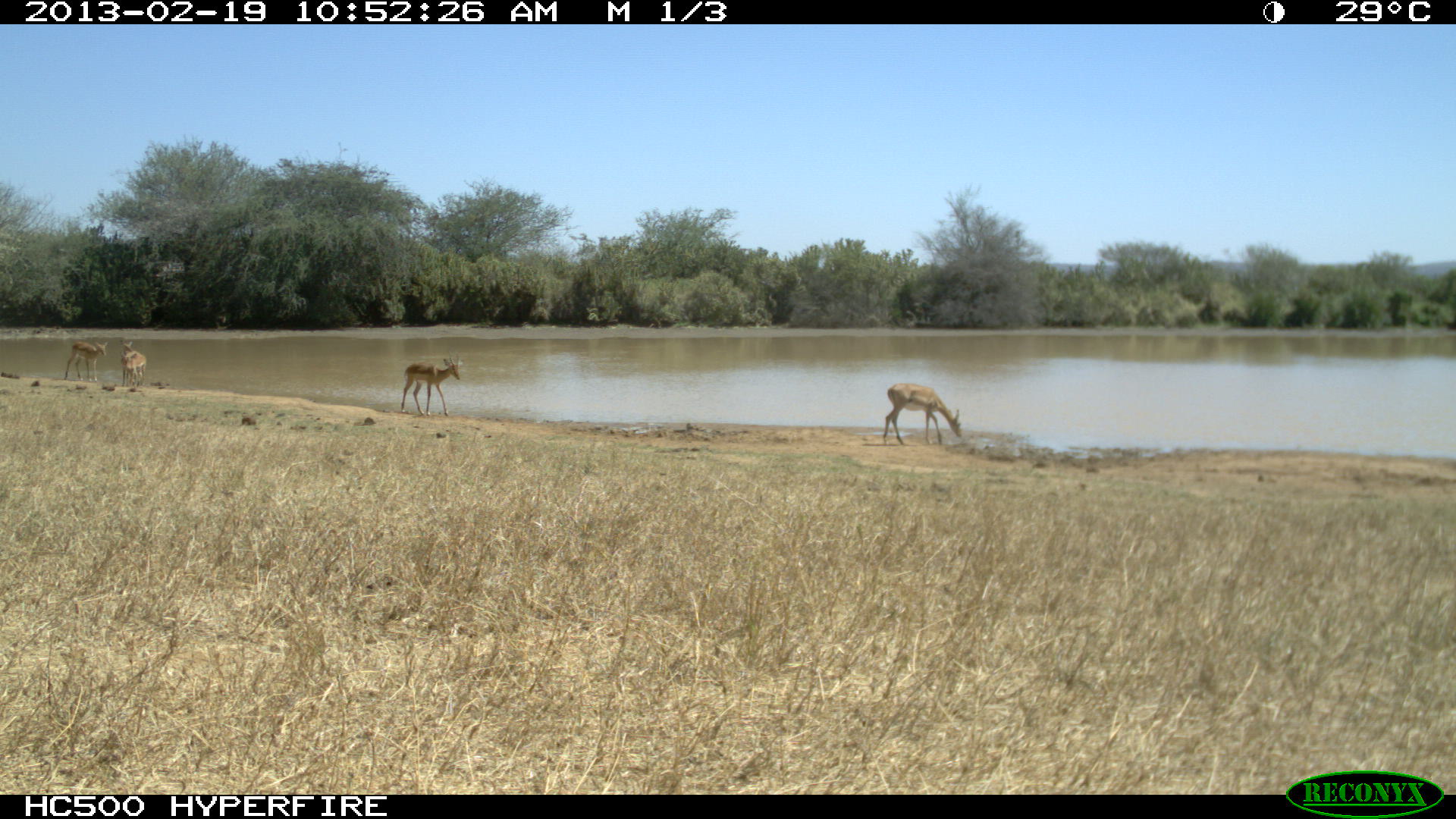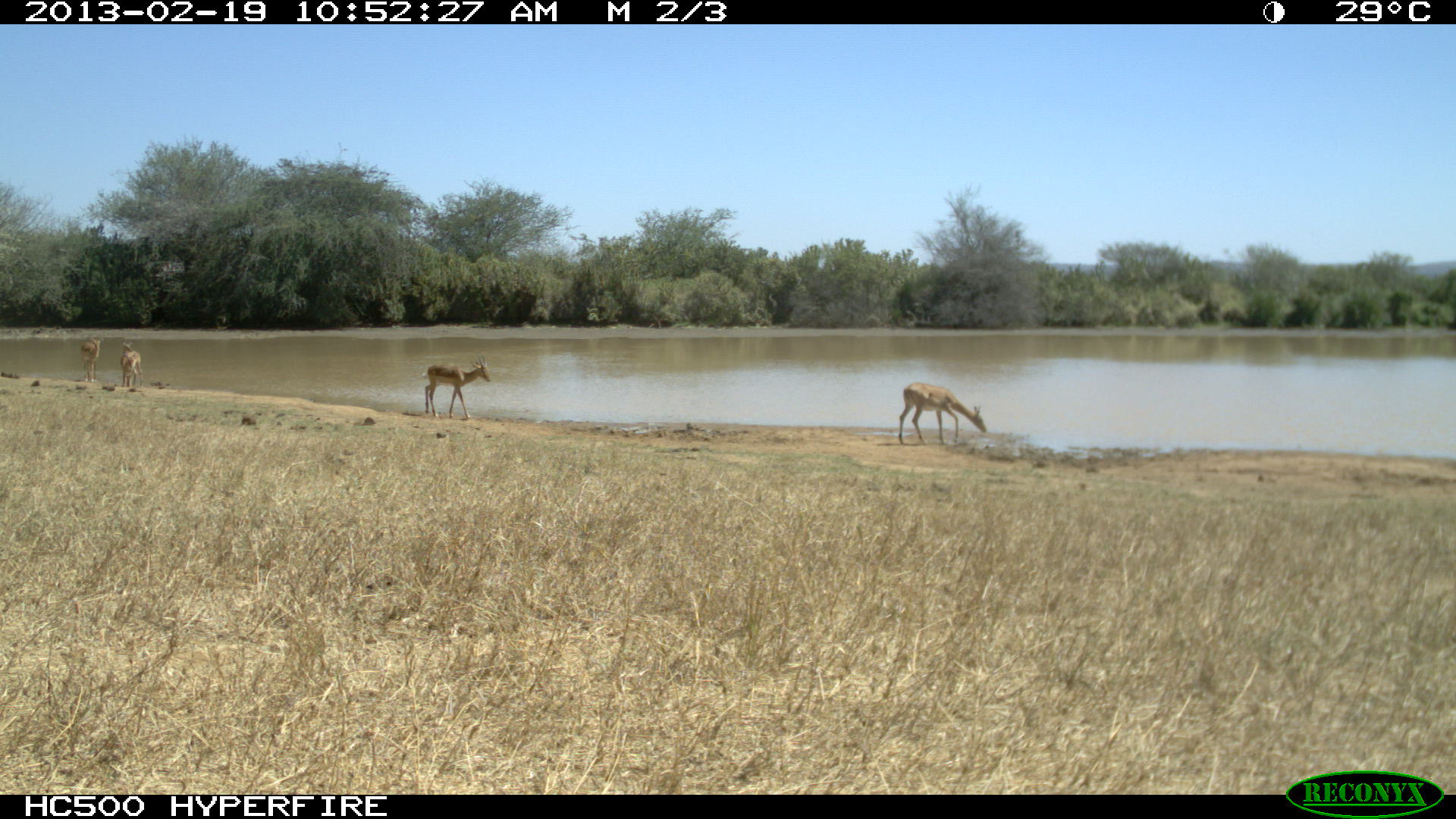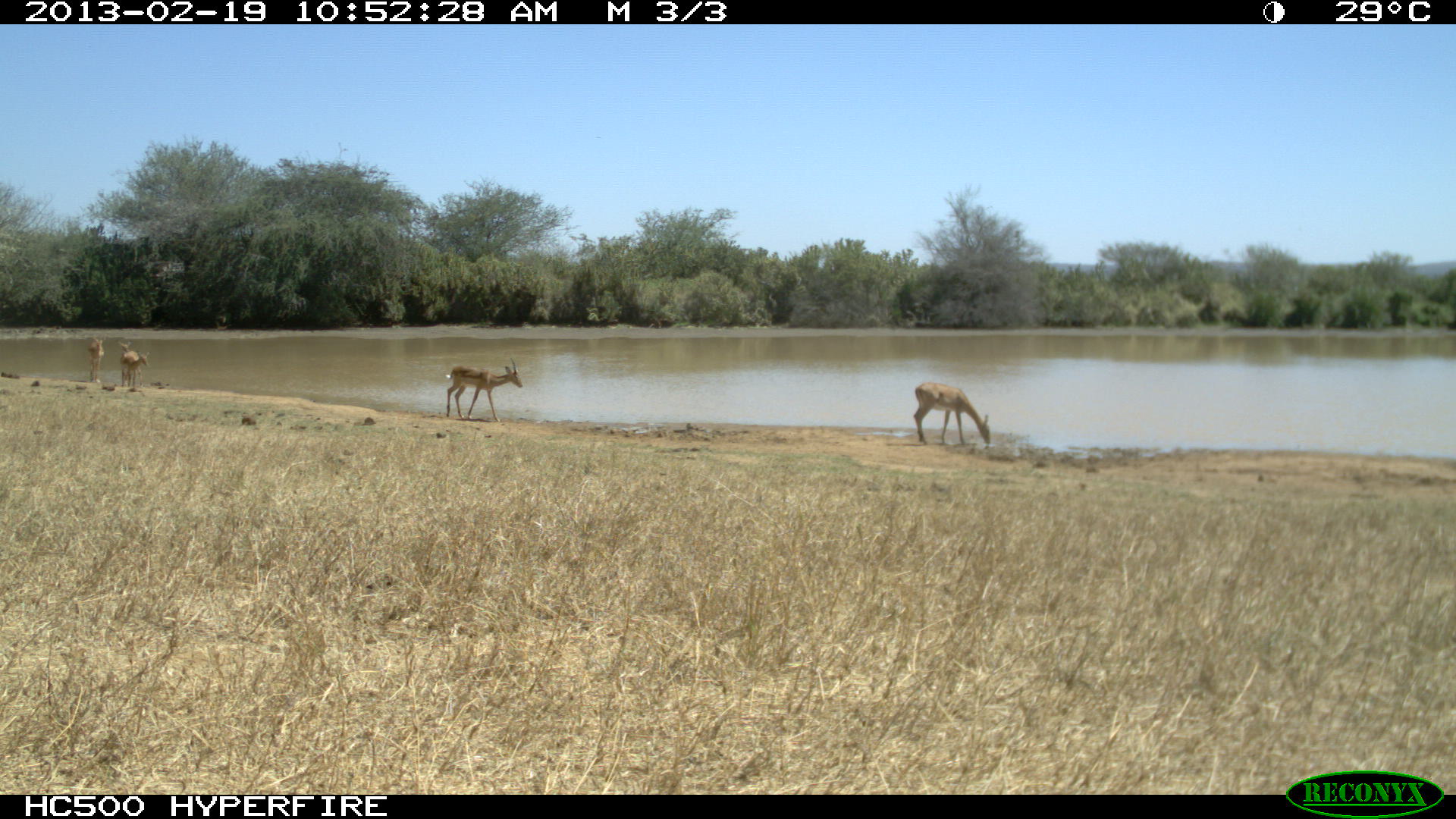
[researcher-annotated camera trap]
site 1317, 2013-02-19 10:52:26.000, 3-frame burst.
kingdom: Animalia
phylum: Chordata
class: Mammalia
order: Artiodactyla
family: Bovidae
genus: Aepyceros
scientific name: Aepyceros melampus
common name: impala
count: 5